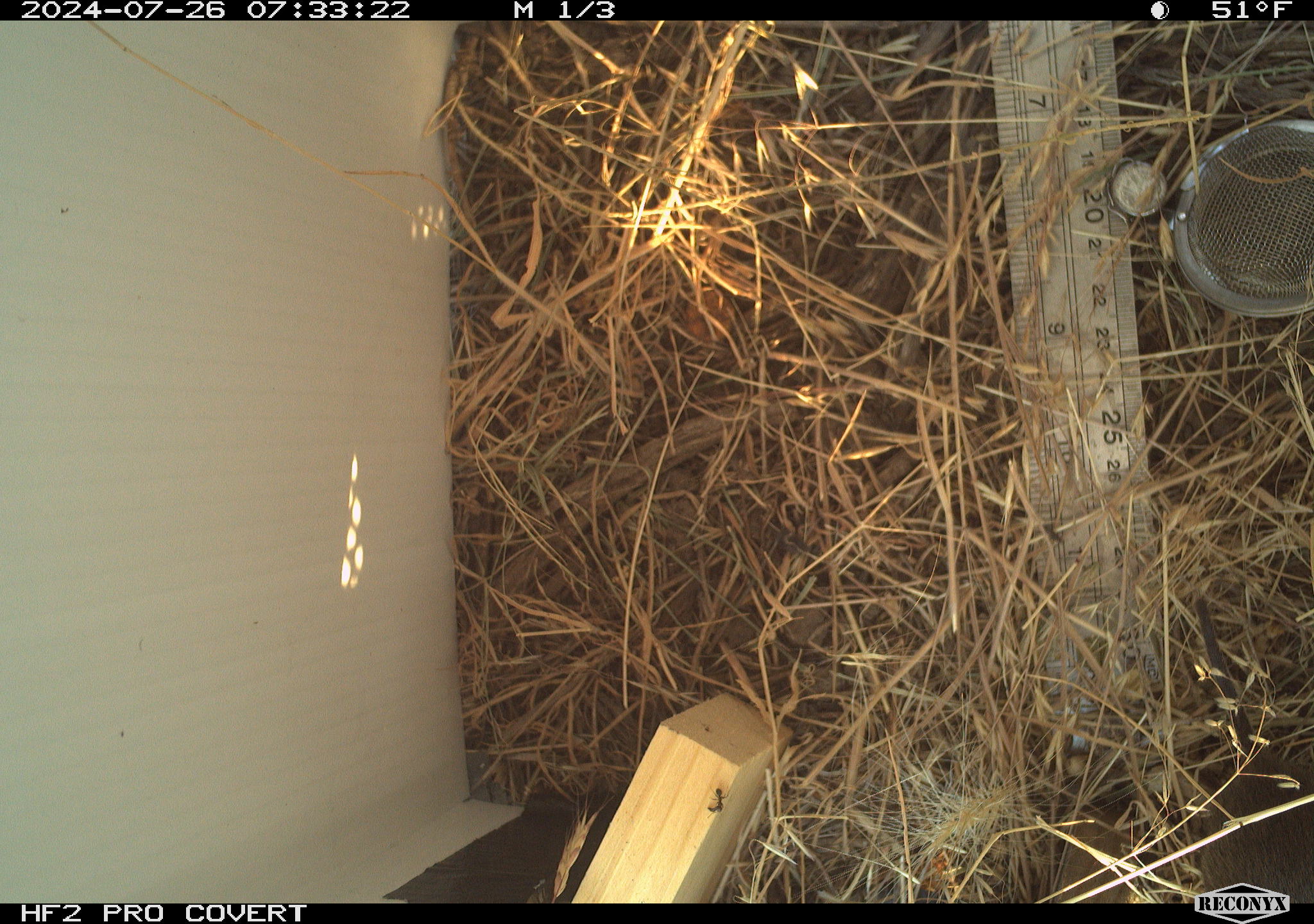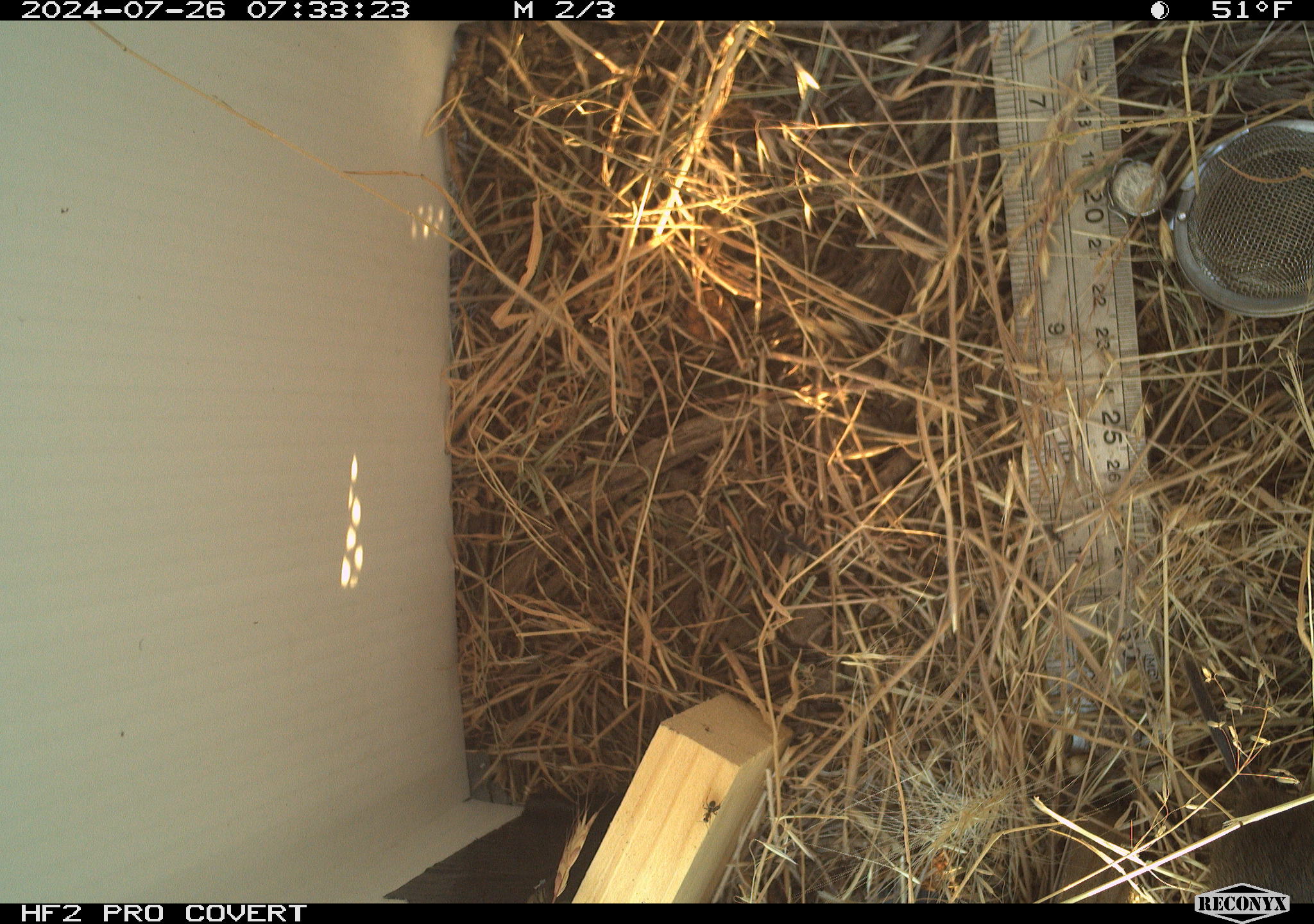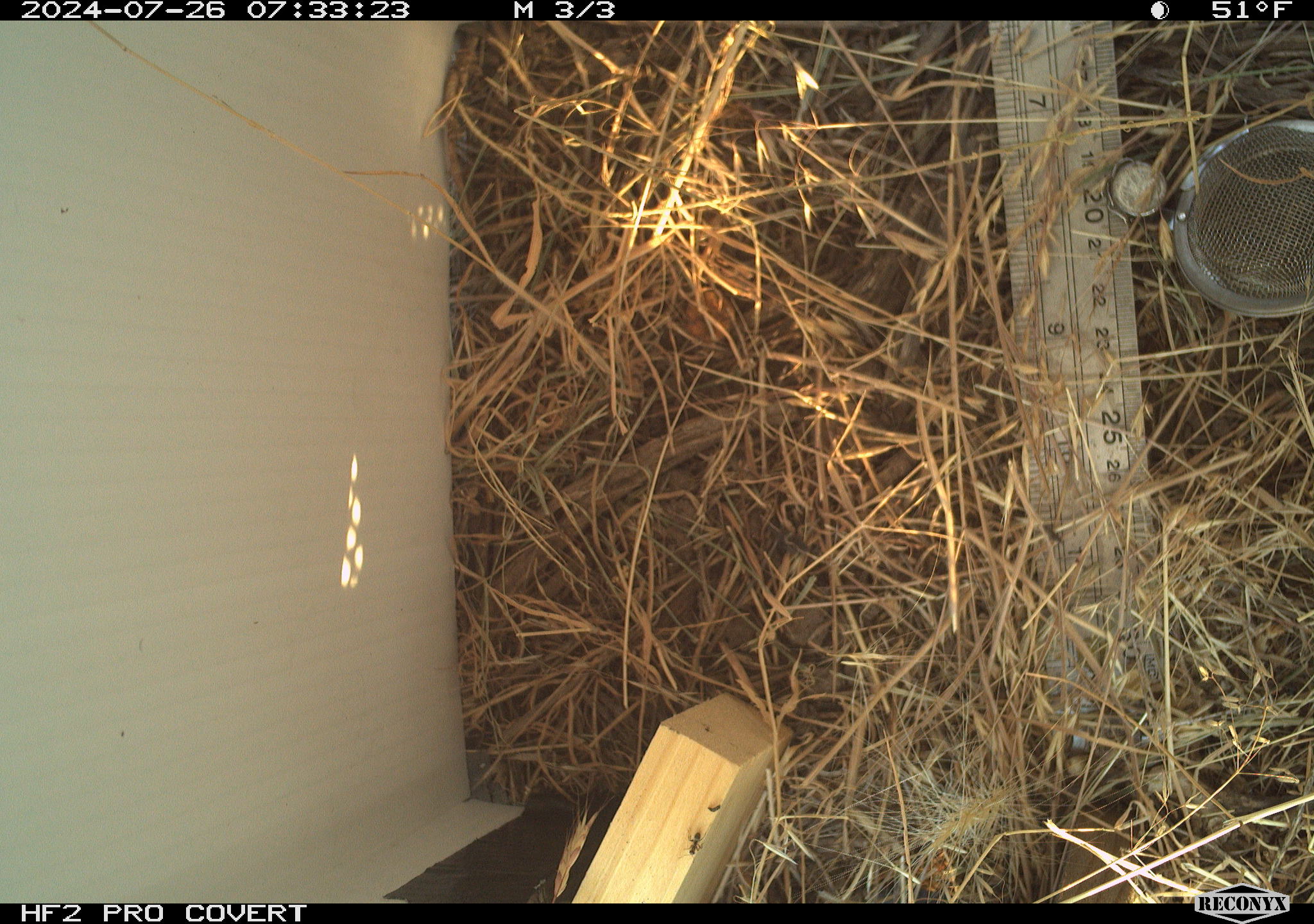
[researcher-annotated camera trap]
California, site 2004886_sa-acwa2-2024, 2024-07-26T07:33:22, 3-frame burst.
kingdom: Animalia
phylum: Chordata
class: Mammalia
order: Rodentia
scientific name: Rodentia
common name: mouse species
Mouse species (Rodentia).